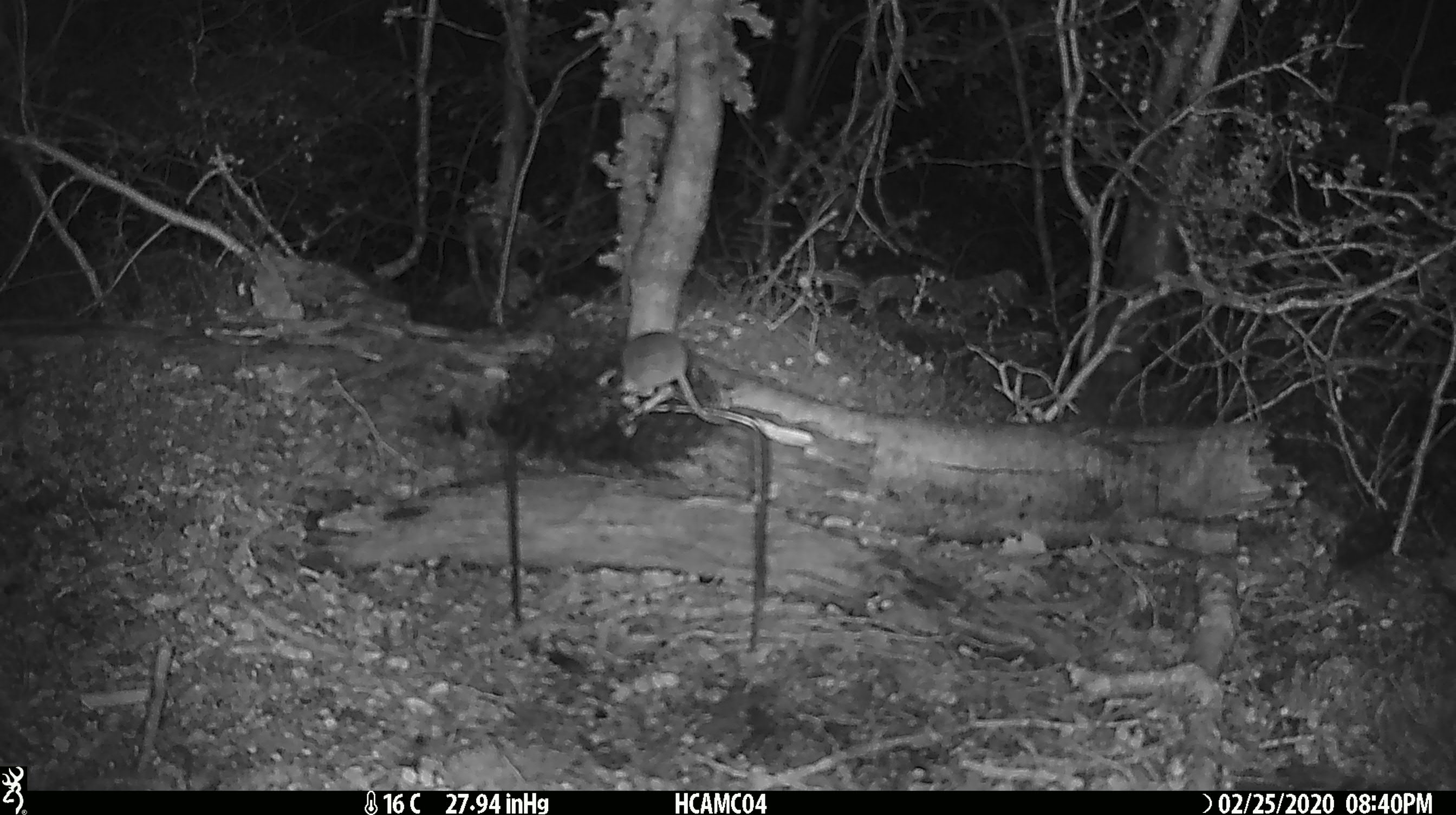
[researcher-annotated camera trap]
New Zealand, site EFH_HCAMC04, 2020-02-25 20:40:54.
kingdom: Animalia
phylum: Chordata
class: Mammalia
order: Rodentia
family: Muridae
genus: Mus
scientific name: Mus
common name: mouse